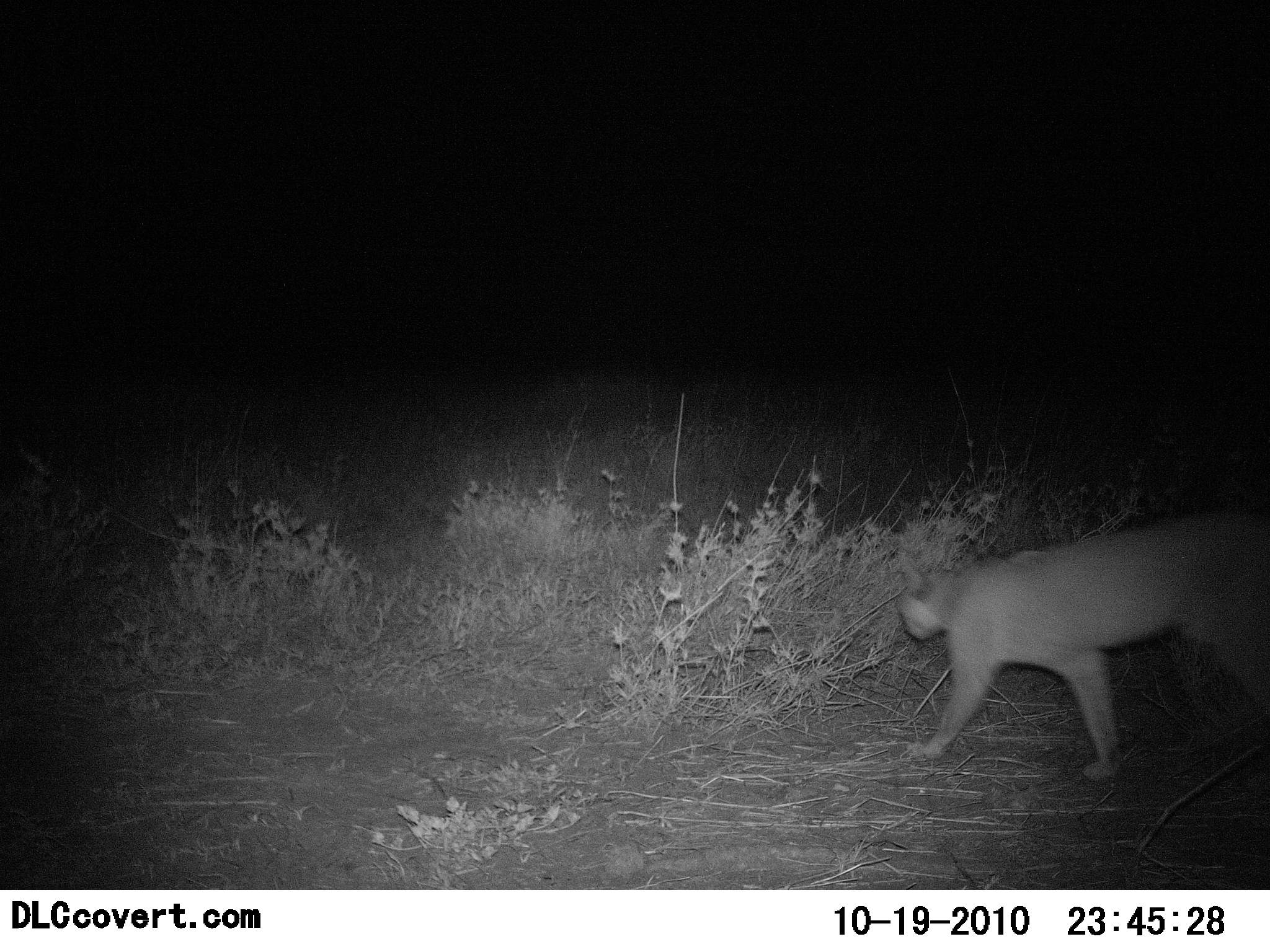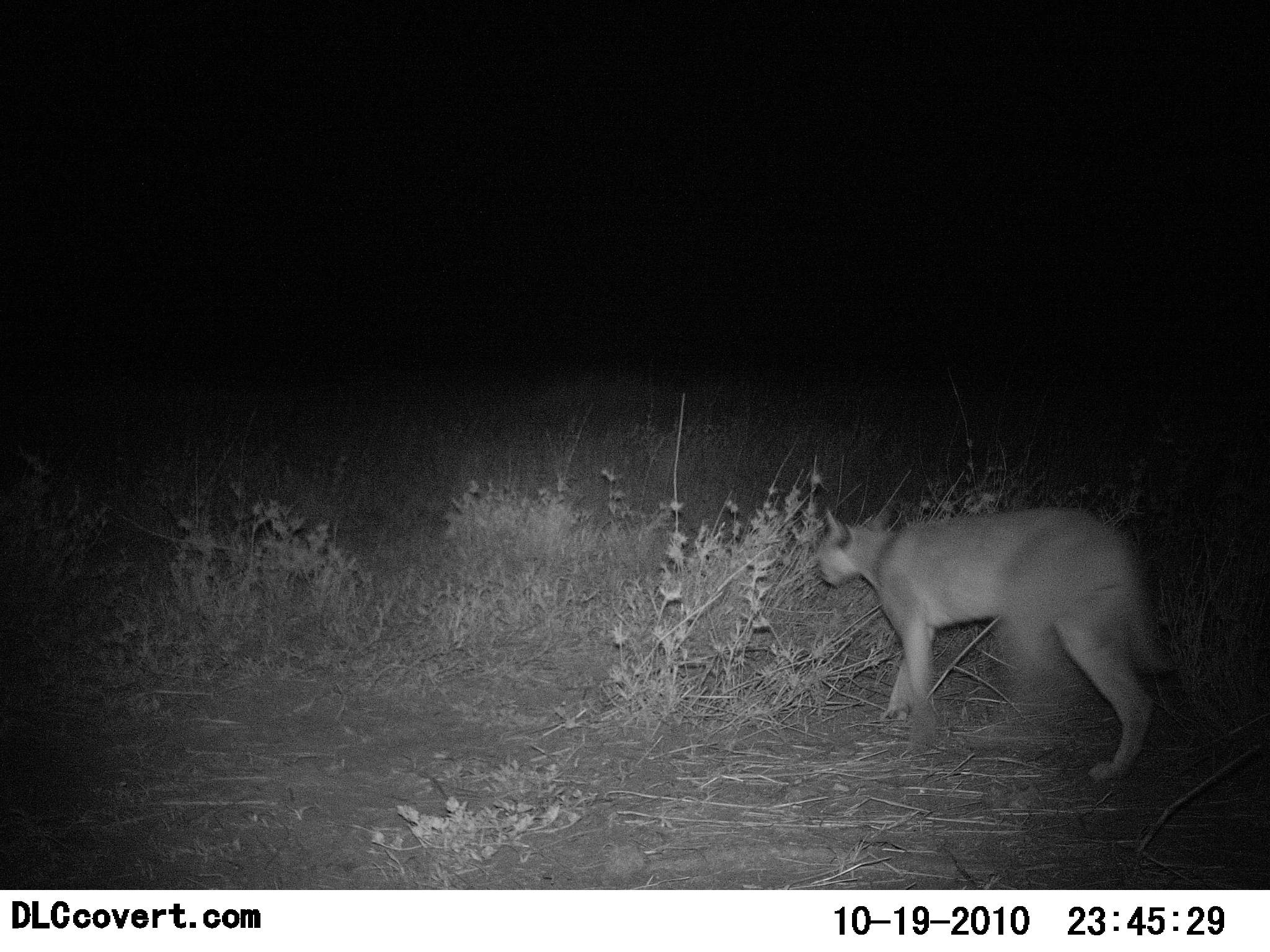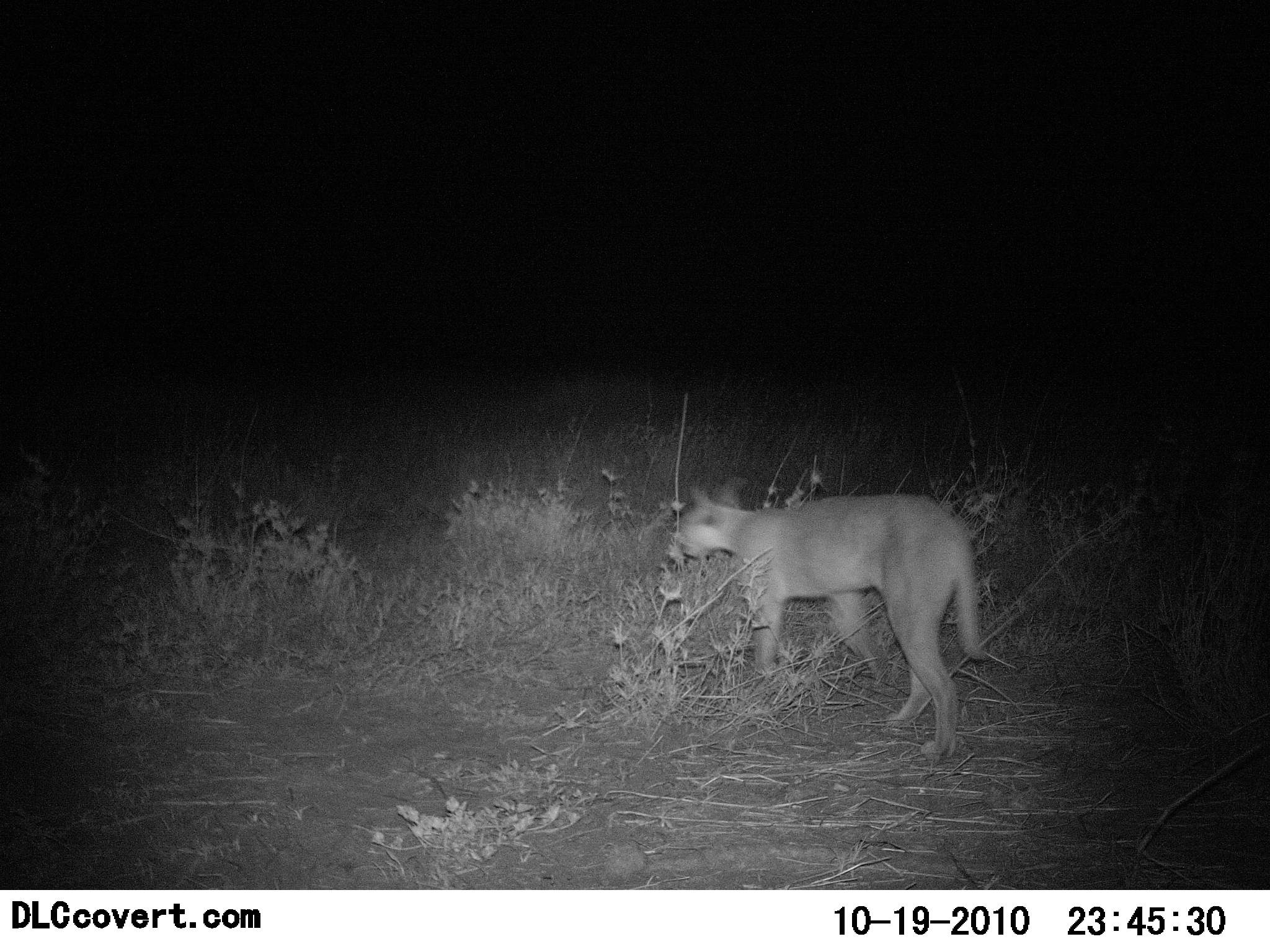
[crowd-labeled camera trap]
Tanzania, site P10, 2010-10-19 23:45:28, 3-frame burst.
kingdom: Animalia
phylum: Chordata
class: Mammalia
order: Carnivora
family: Felidae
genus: Caracal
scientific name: Caracal caracal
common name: caracal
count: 1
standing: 0%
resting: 0%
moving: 100%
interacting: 0%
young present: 0%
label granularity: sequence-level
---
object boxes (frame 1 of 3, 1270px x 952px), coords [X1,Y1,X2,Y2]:
animal: [896,509,1270,782]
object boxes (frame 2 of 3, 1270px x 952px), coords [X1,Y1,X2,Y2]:
animal: [813,506,1177,784]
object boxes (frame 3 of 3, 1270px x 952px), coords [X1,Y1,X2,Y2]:
animal: [678,483,994,759]